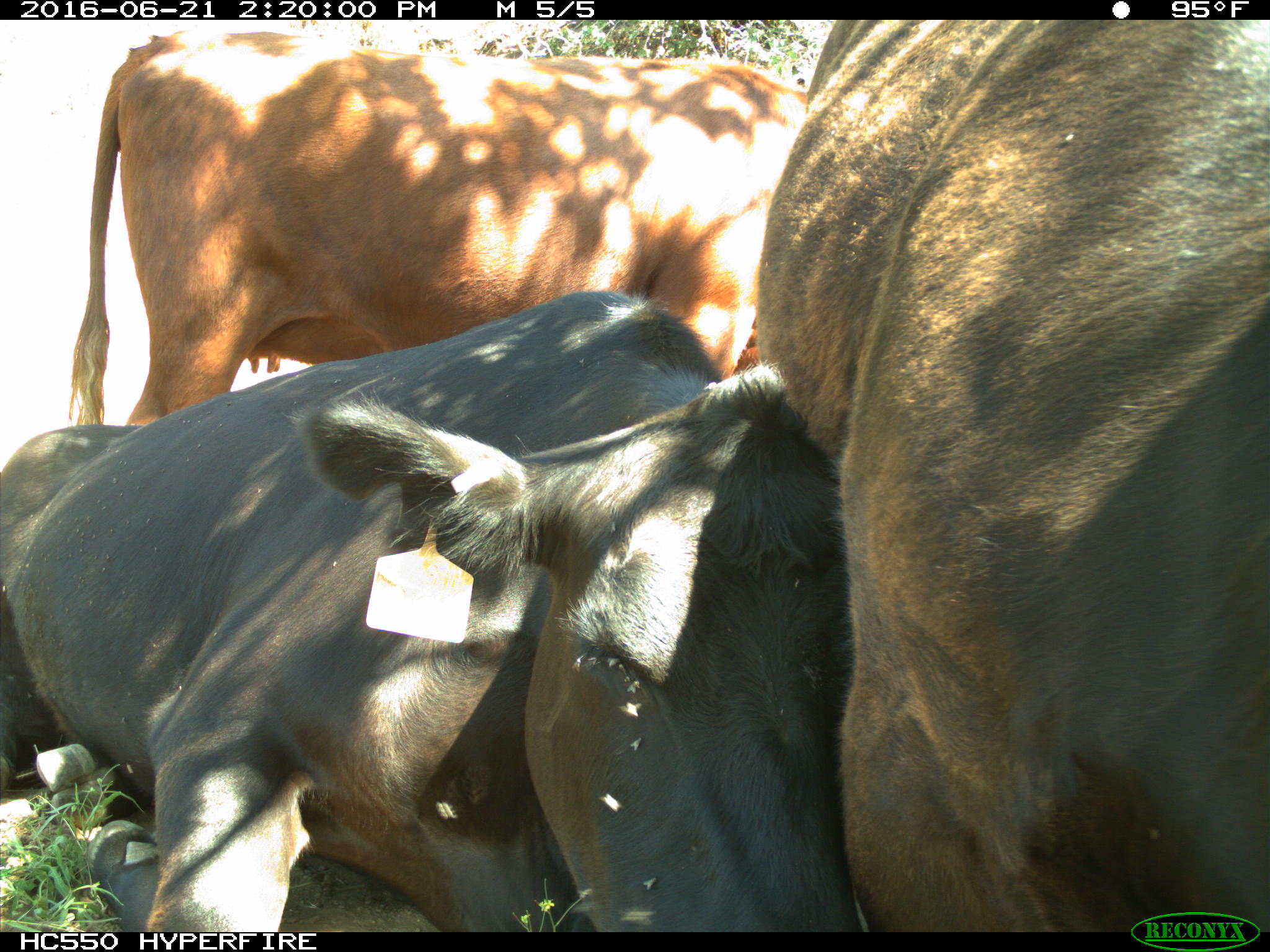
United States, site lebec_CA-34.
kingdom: Animalia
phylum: Chordata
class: Mammalia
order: Artiodactyla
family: Bovidae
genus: Bos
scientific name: Bos taurus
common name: domestic cow